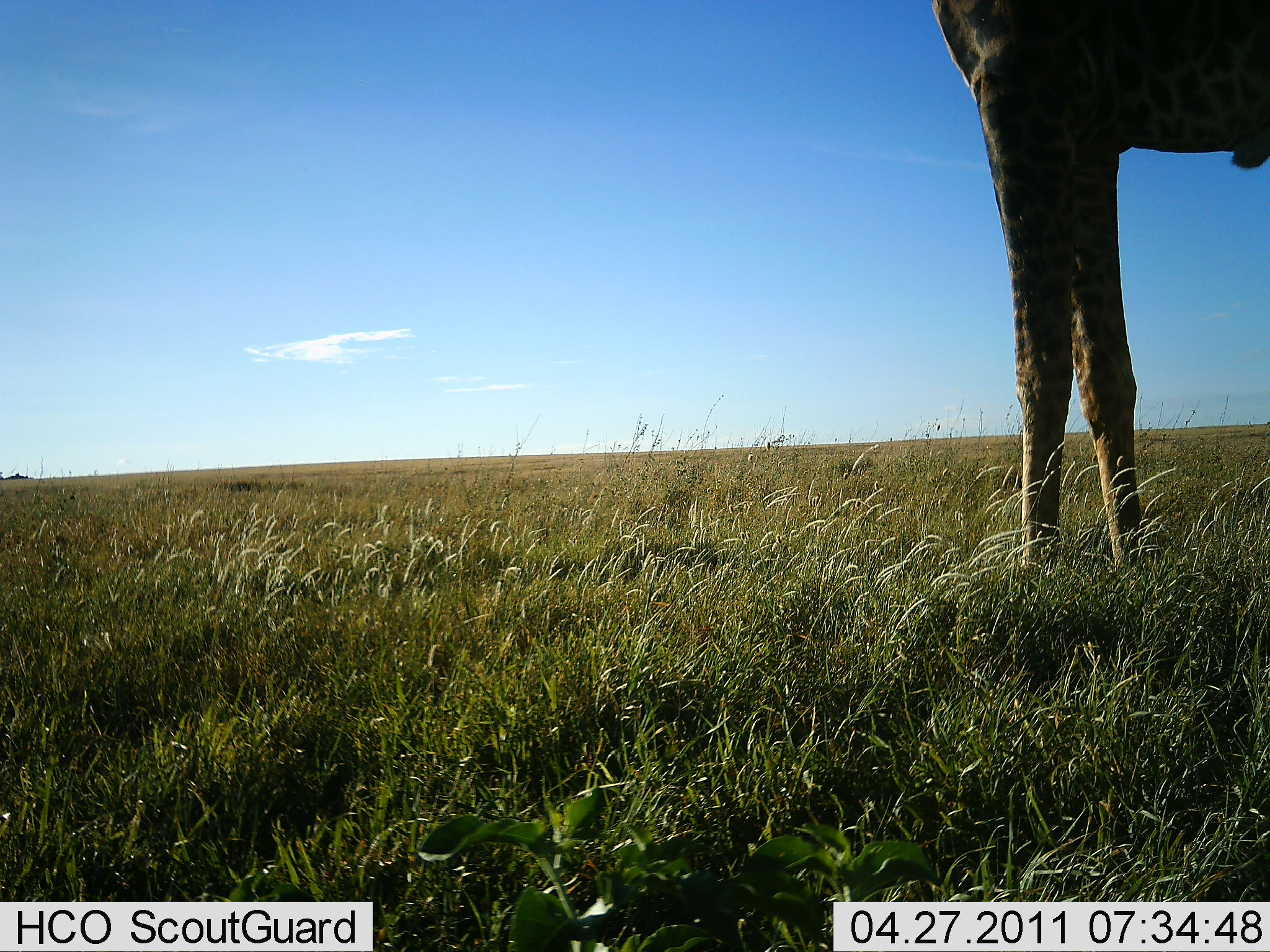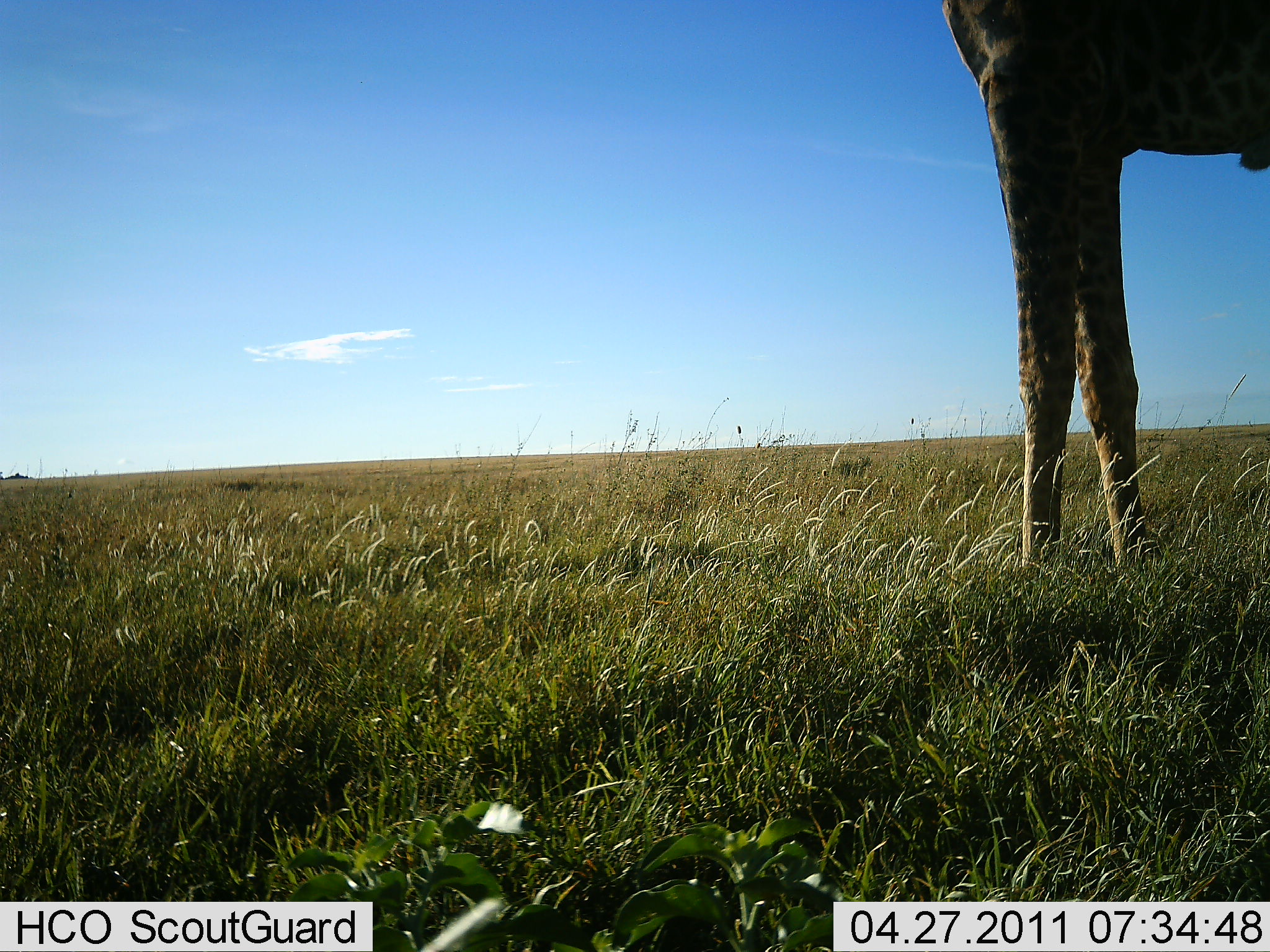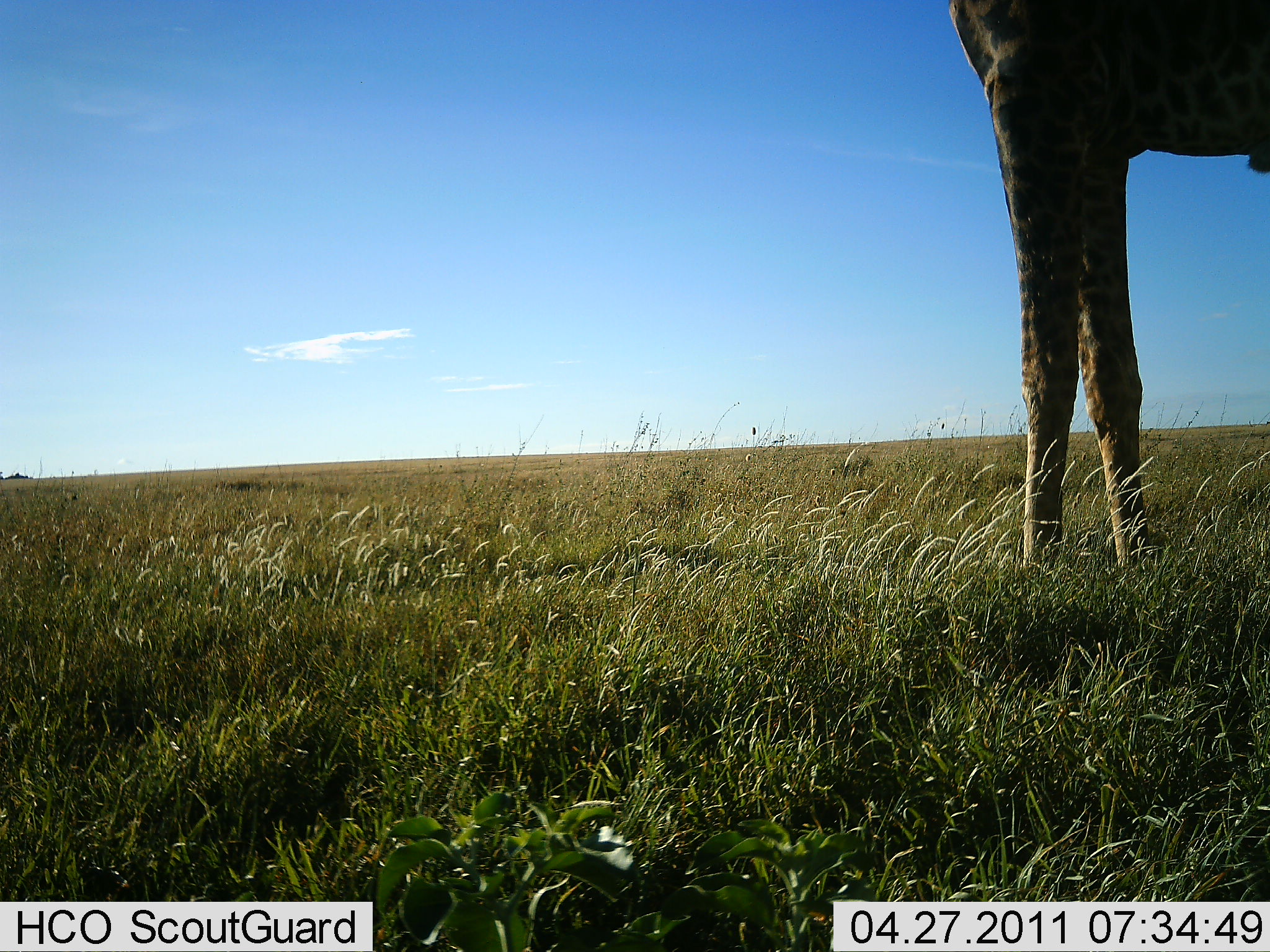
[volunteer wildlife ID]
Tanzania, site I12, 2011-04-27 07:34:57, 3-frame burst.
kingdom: Animalia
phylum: Chordata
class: Mammalia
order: Artiodactyla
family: Giraffidae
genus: Giraffa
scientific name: Giraffa camelopardalis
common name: giraffe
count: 1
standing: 100%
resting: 0%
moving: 0%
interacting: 0%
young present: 0%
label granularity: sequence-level